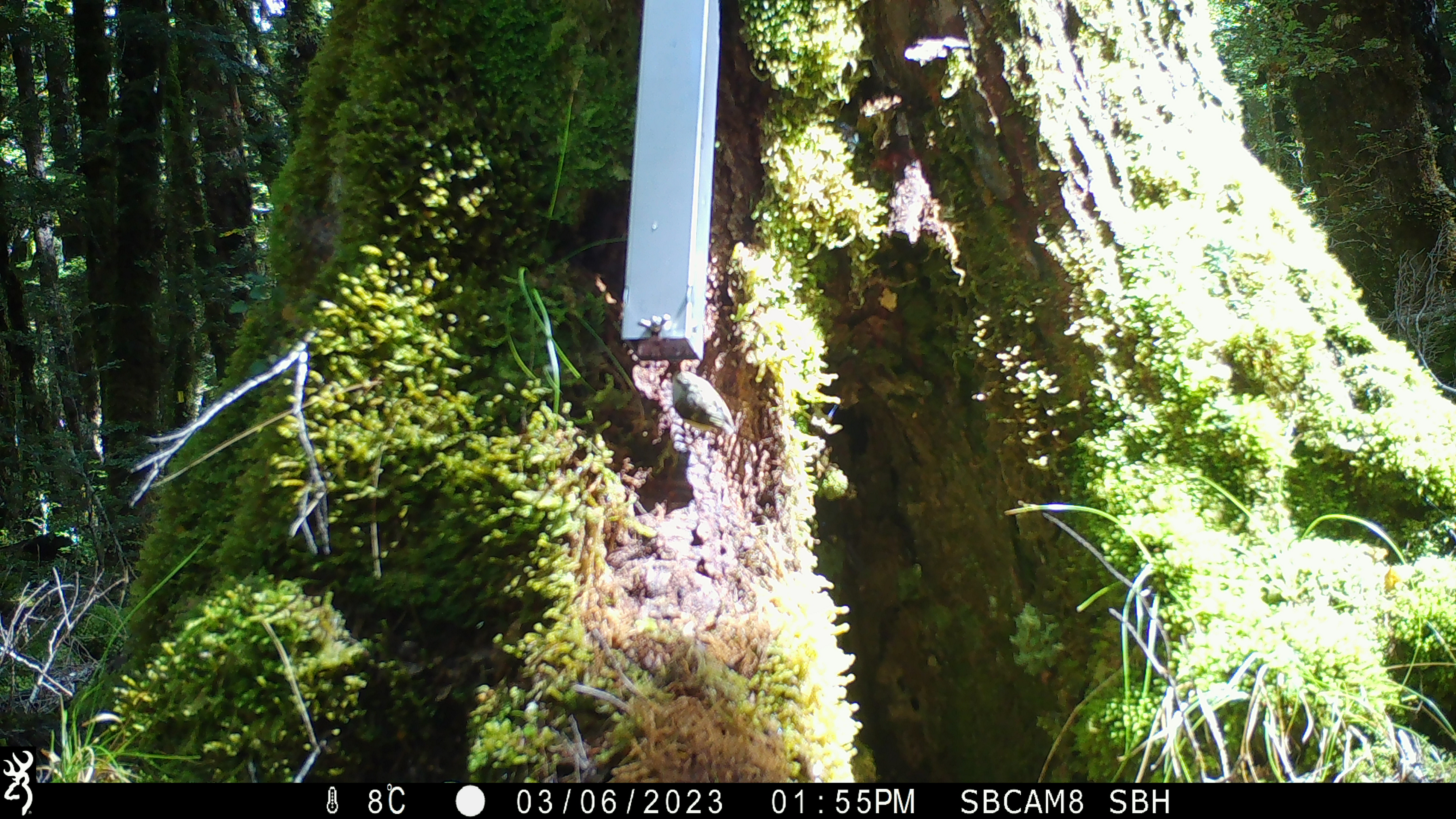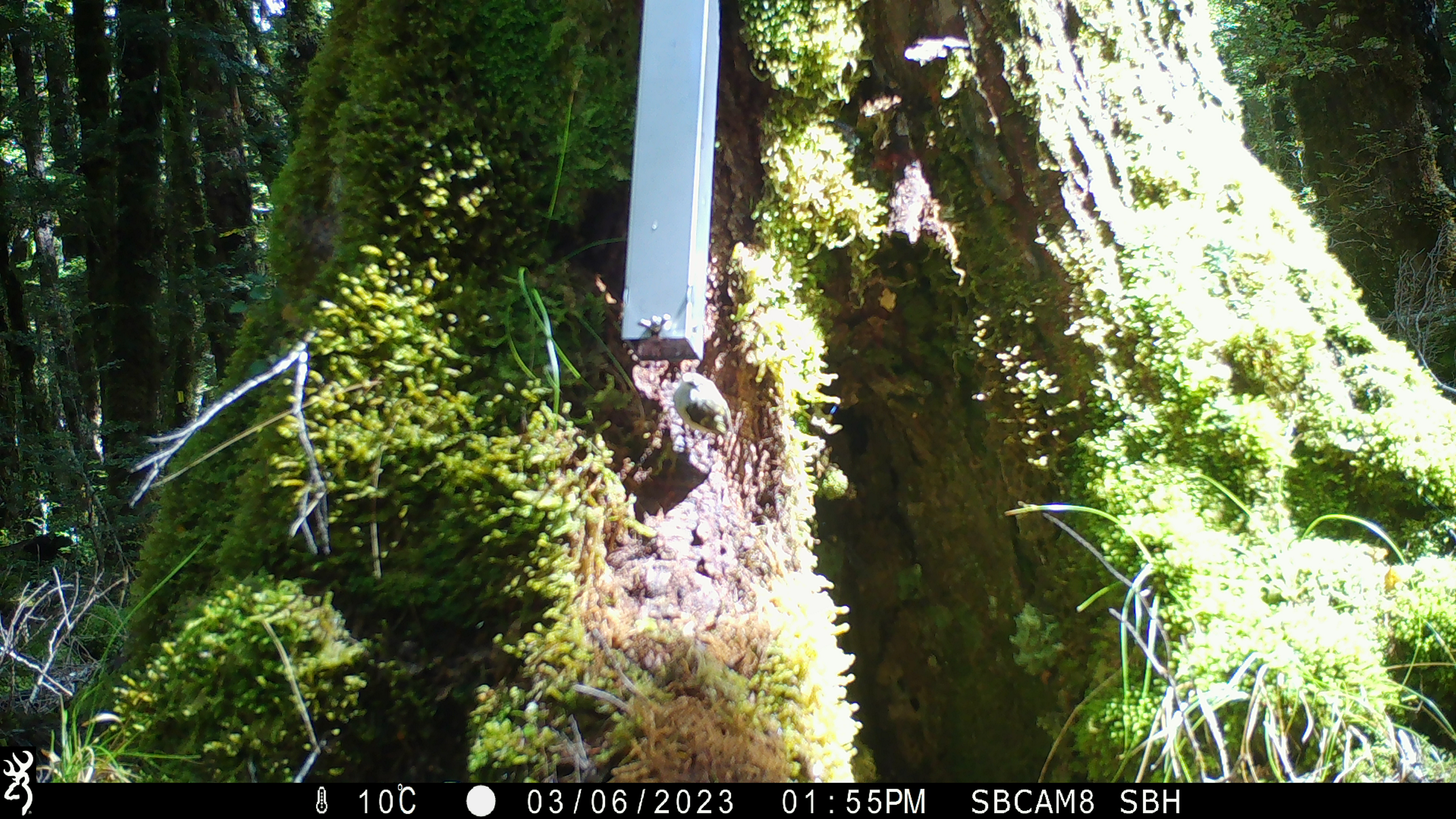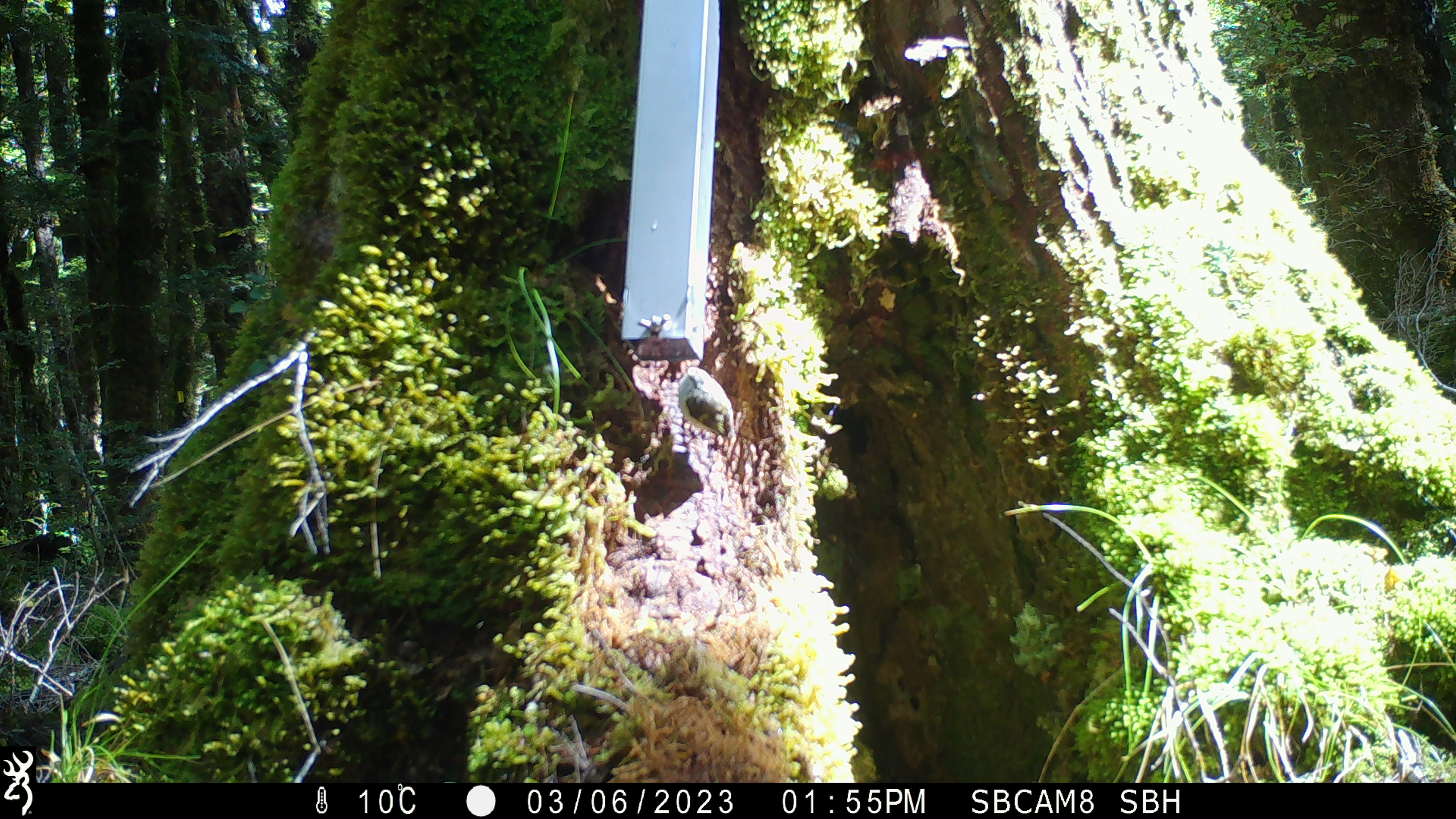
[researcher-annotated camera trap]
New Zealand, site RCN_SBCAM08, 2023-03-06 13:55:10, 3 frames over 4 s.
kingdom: Animalia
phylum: Chordata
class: Aves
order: Passeriformes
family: Acanthisittidae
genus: Acanthisitta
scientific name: Acanthisitta chloris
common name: rifleman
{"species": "rifleman (Acanthisitta chloris)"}